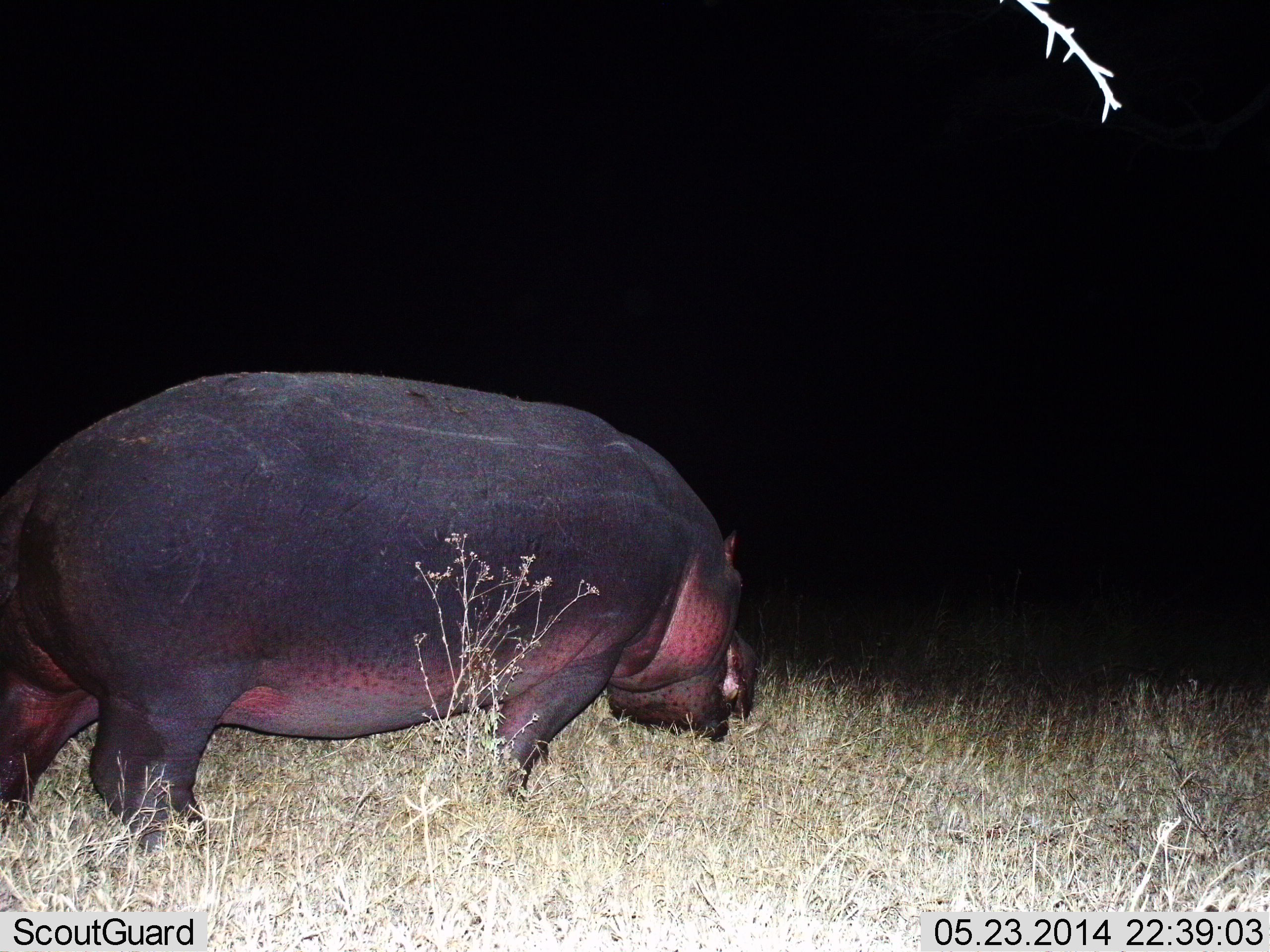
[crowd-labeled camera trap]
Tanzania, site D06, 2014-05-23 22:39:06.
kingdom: Animalia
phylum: Chordata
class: Mammalia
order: Artiodactyla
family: Hippopotamidae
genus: Hippopotamus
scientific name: Hippopotamus amphibius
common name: hippopotamus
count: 1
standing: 30%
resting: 0%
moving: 20%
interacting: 0%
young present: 0%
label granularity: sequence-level